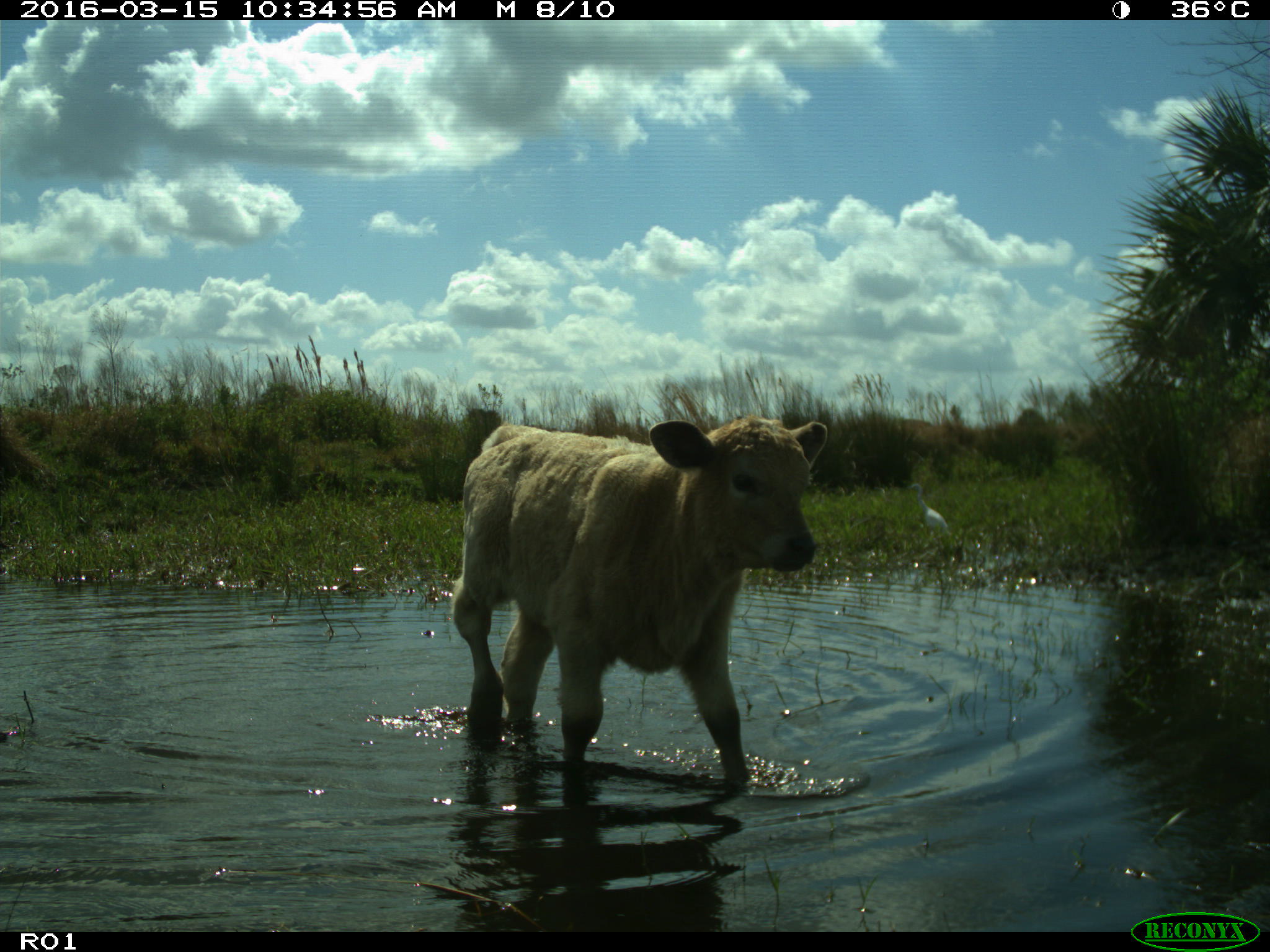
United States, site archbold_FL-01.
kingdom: Animalia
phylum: Chordata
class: Mammalia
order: Artiodactyla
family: Bovidae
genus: Bos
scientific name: Bos taurus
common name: domestic cow